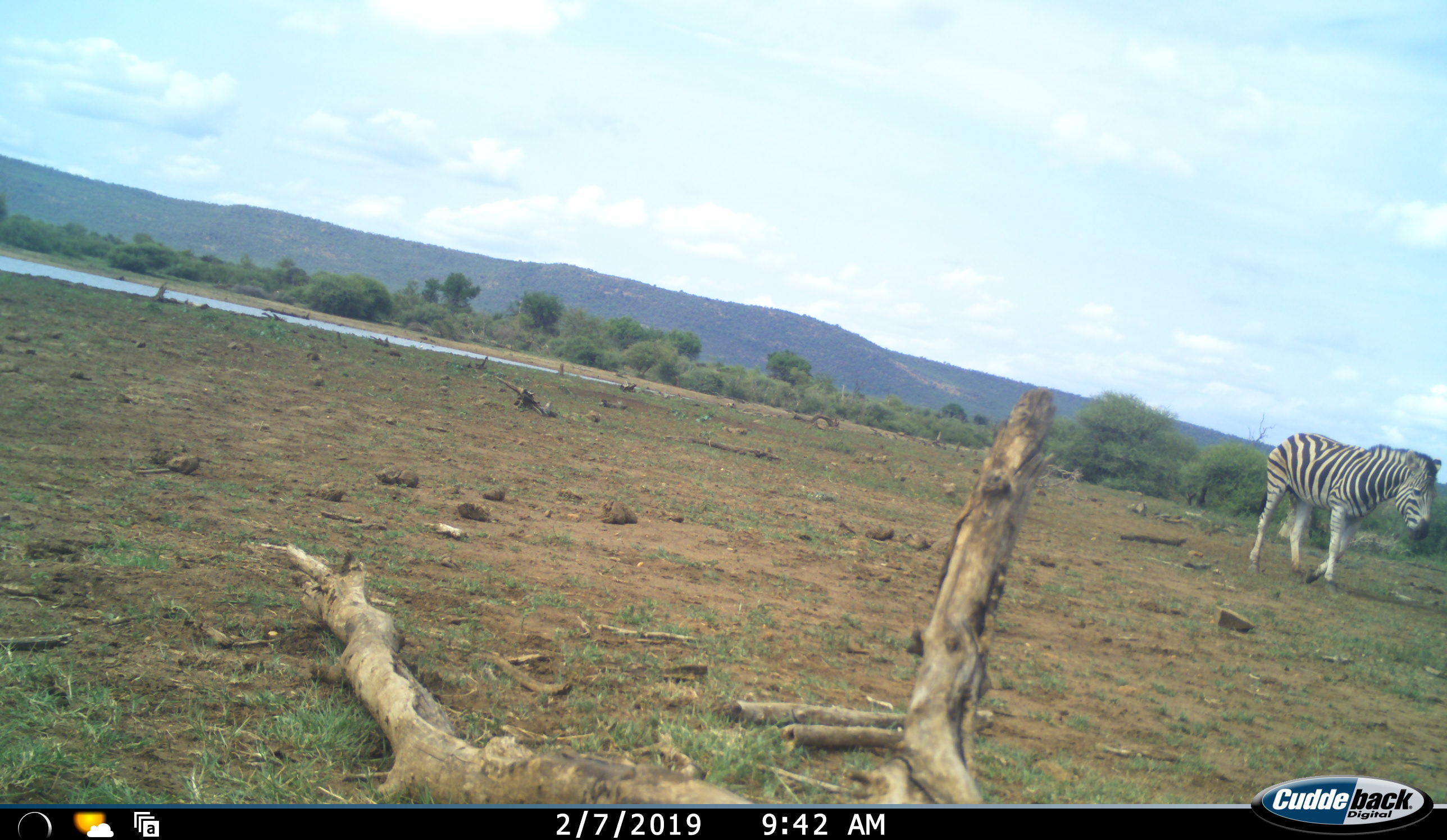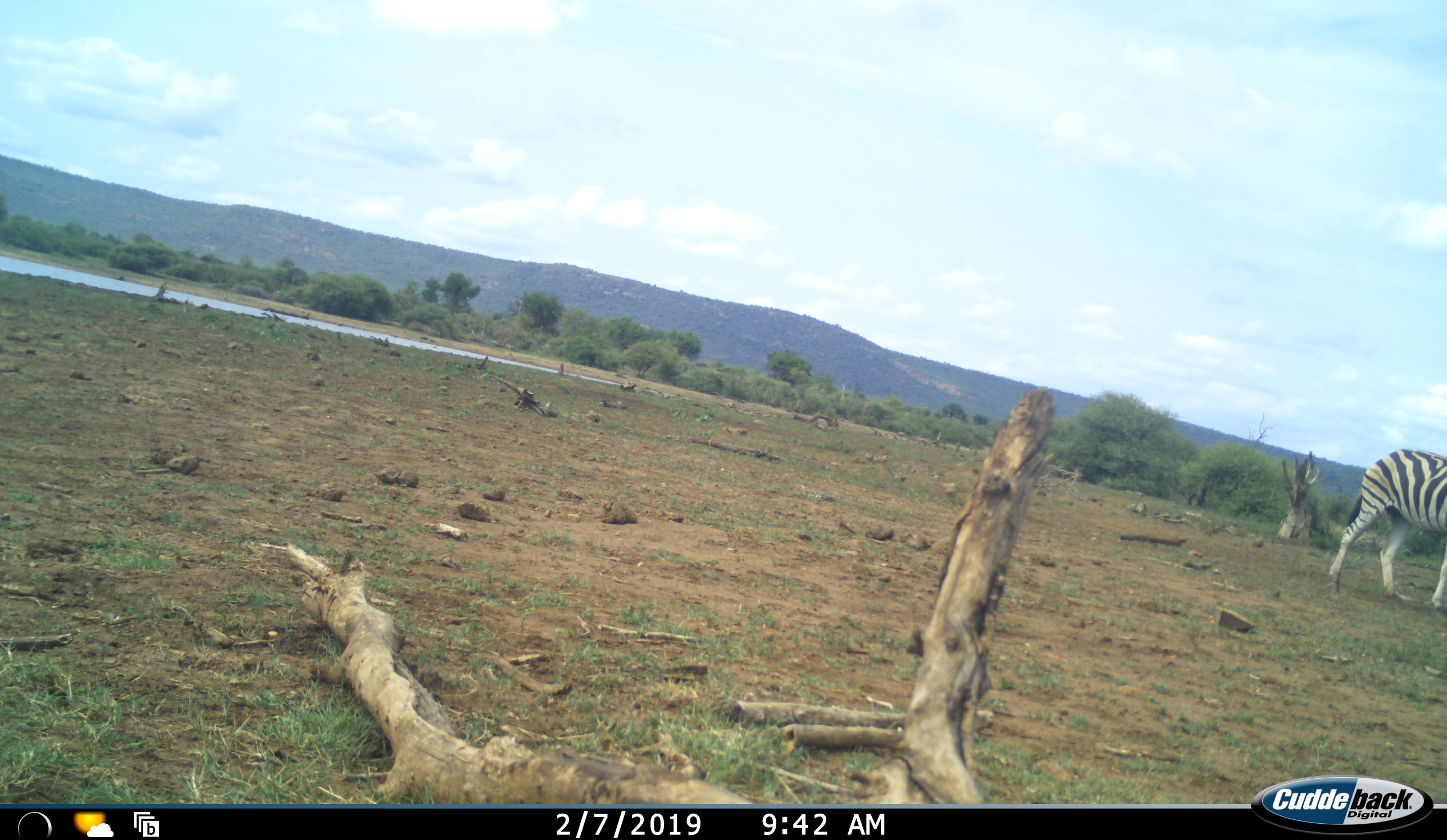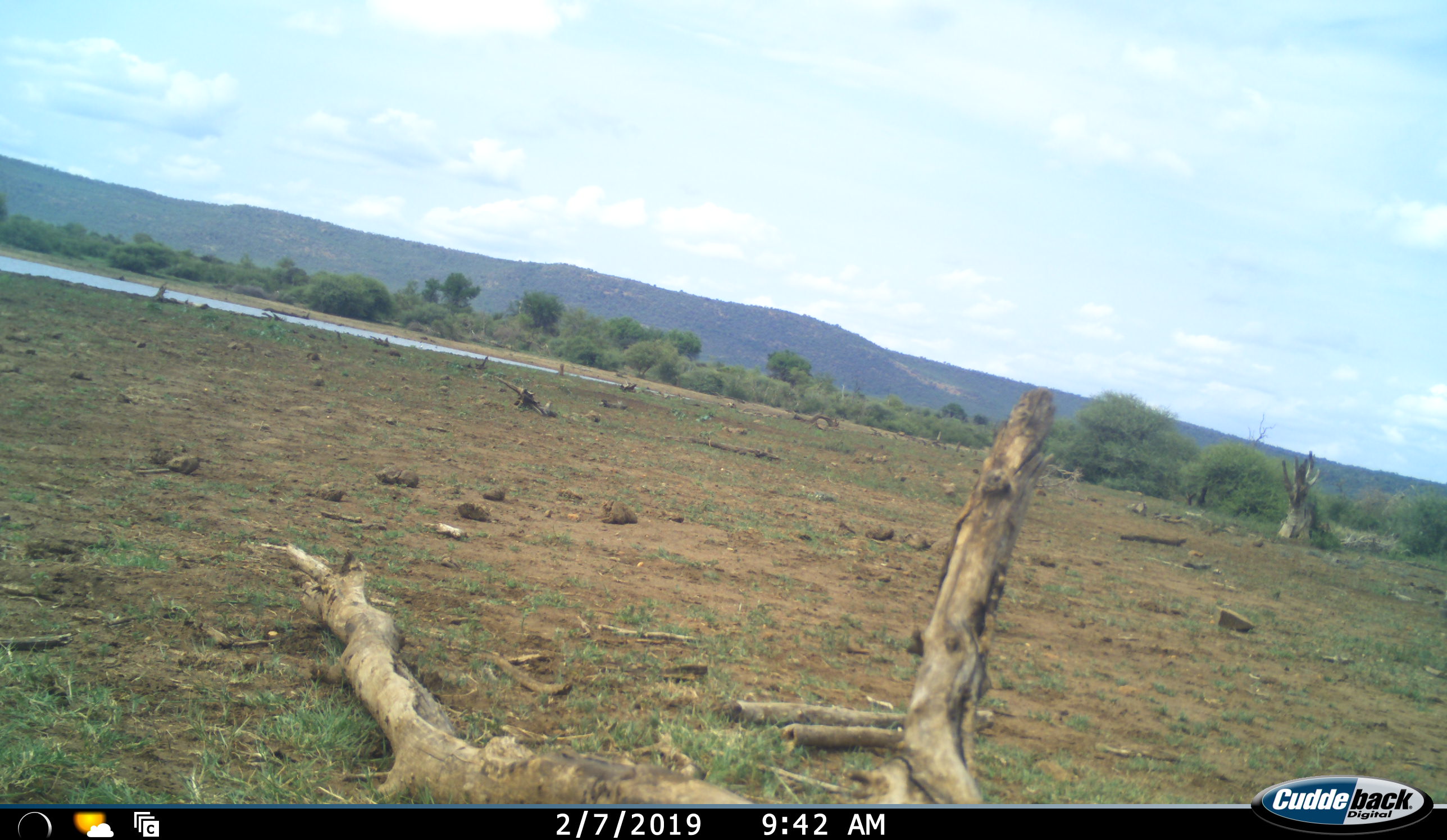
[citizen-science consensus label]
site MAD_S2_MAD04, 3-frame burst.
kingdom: Animalia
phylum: Chordata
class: Mammalia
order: Perissodactyla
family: Equidae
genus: Equus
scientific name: Equus quagga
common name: plains zebra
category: zebraplains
Zebraplains (plains zebra) (Equus quagga), count 1. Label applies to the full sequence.